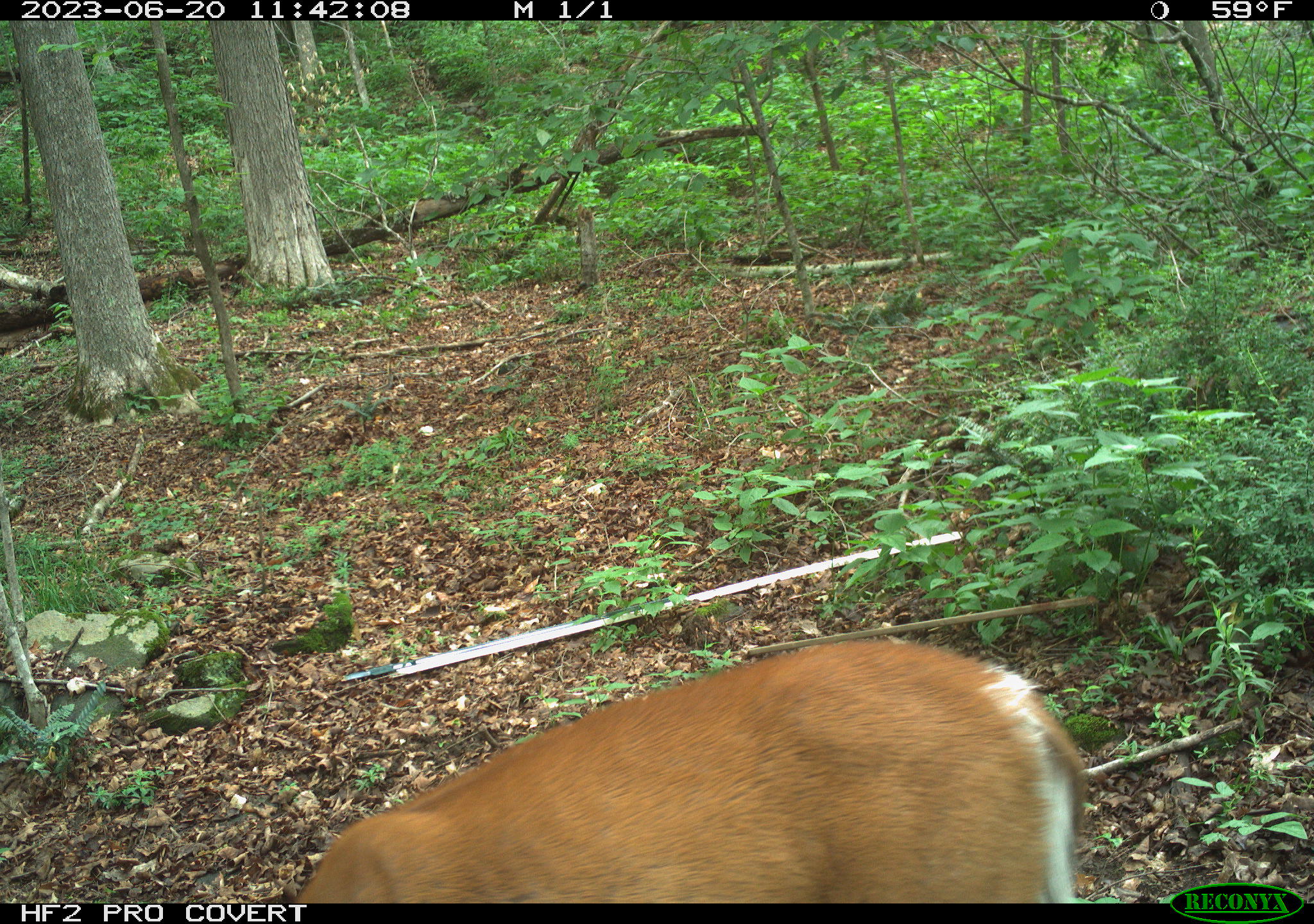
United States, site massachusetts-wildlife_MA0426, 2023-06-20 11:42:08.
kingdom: Animalia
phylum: Chordata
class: Mammalia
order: Artiodactyla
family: Cervidae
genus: Odocoileus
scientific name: Odocoileus virginianus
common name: white-tailed deer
White-tailed deer (Odocoileus virginianus).